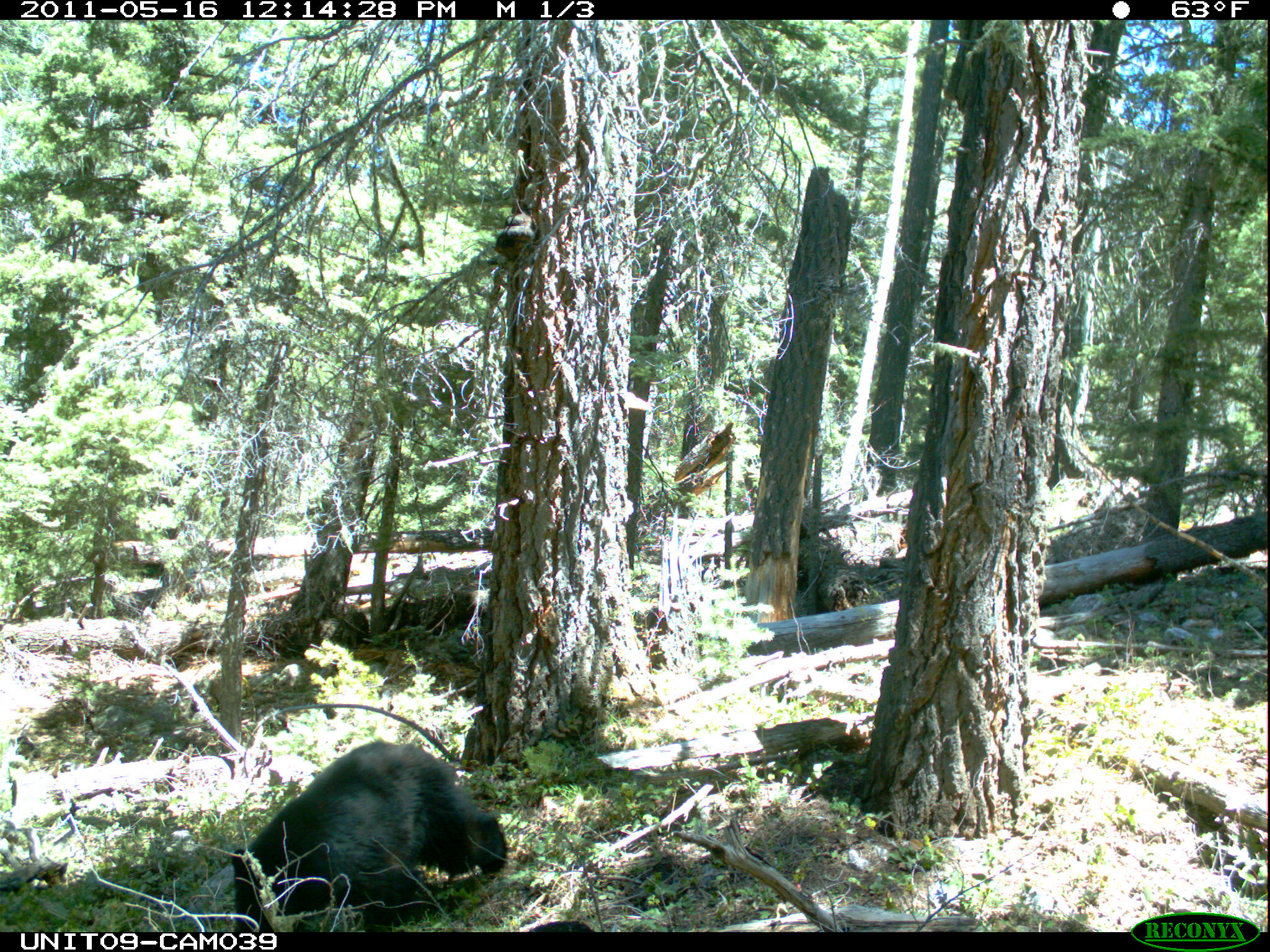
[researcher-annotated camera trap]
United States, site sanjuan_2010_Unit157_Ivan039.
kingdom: Animalia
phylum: Chordata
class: Mammalia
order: Carnivora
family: Ursidae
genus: Ursus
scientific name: Ursus americanus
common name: american black bear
Ursus americanus (american black bear).